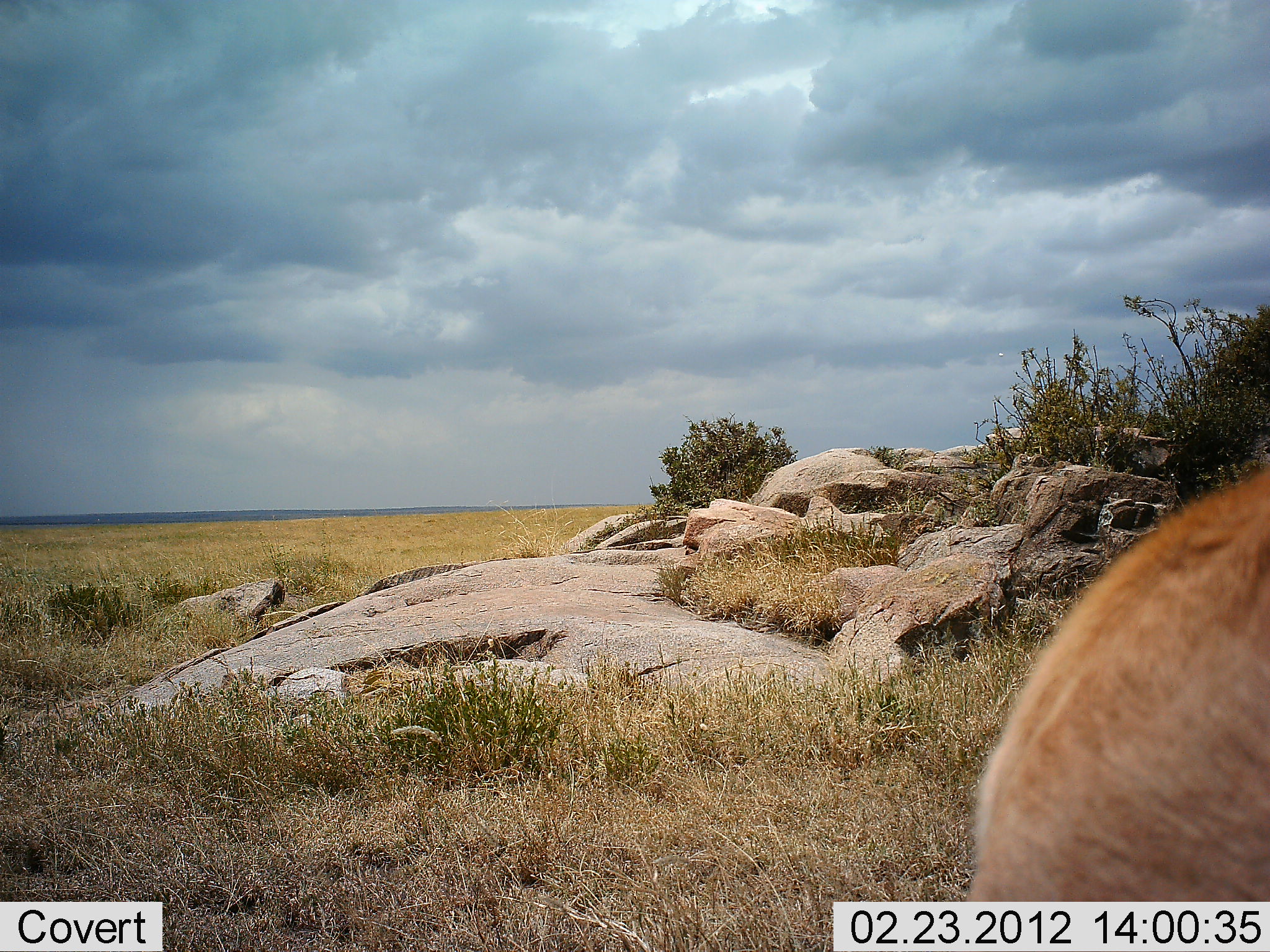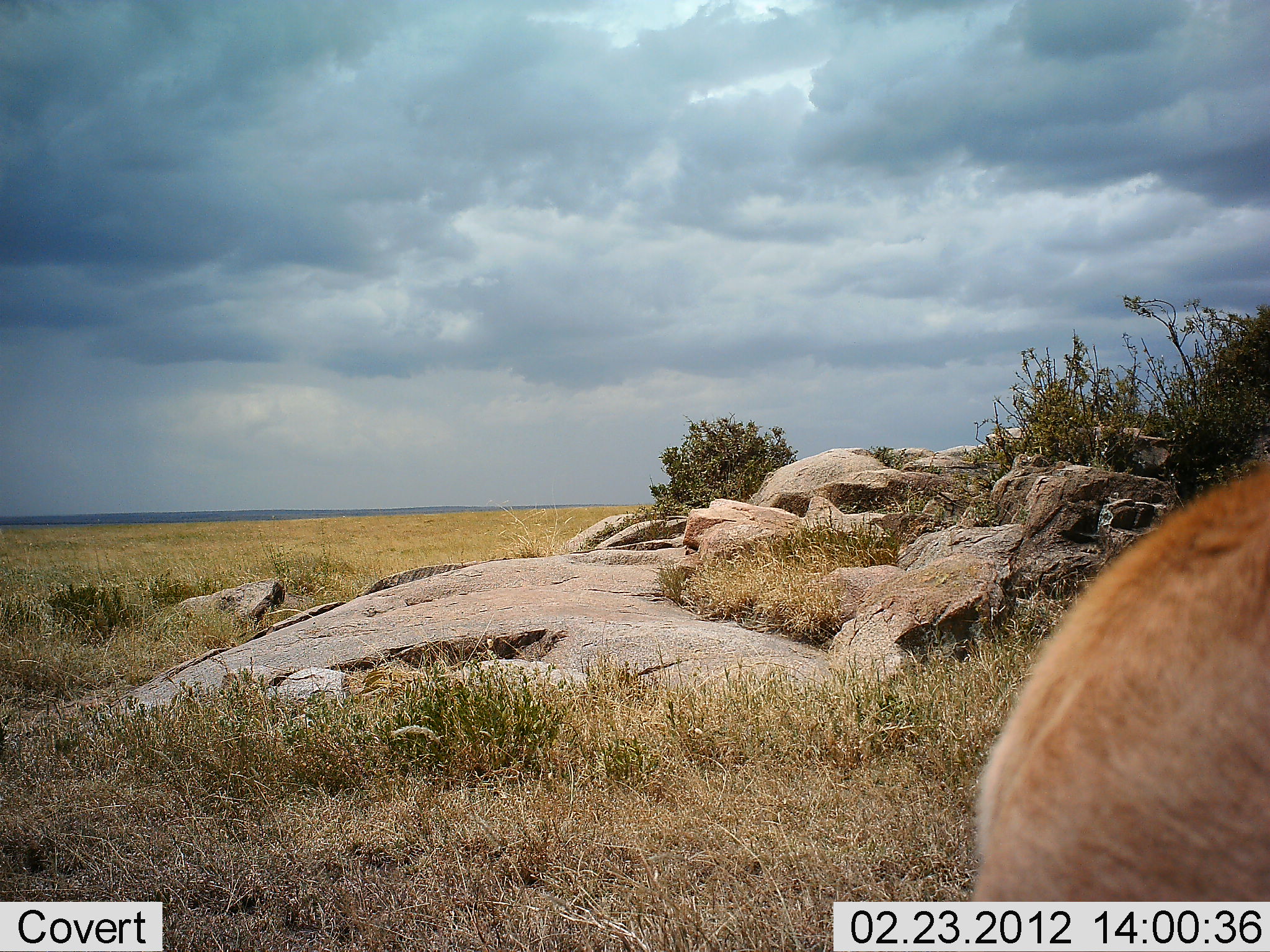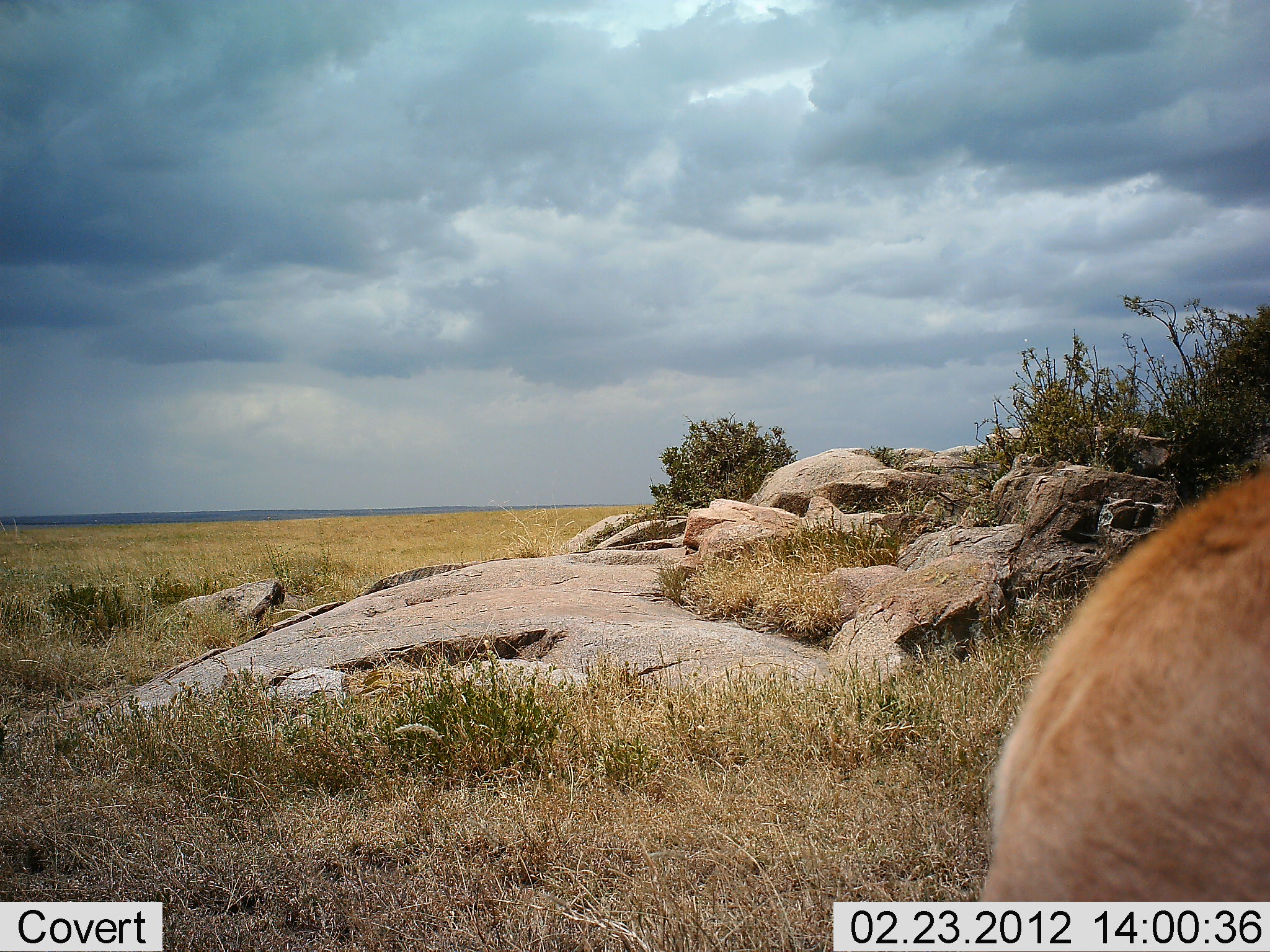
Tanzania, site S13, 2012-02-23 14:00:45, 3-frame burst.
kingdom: Animalia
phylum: Chordata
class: Mammalia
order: Carnivora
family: Felidae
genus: Panthera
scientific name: Panthera leo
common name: lion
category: lionfemale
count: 1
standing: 75%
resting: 25%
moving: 0%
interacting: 0%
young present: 0%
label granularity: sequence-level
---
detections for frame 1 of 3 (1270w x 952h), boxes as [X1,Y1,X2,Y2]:
animal: [963,459,1269,901]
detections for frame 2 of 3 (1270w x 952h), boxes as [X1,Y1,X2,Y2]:
animal: [968,466,1268,903]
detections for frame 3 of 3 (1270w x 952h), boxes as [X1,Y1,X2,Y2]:
animal: [974,459,1270,899]